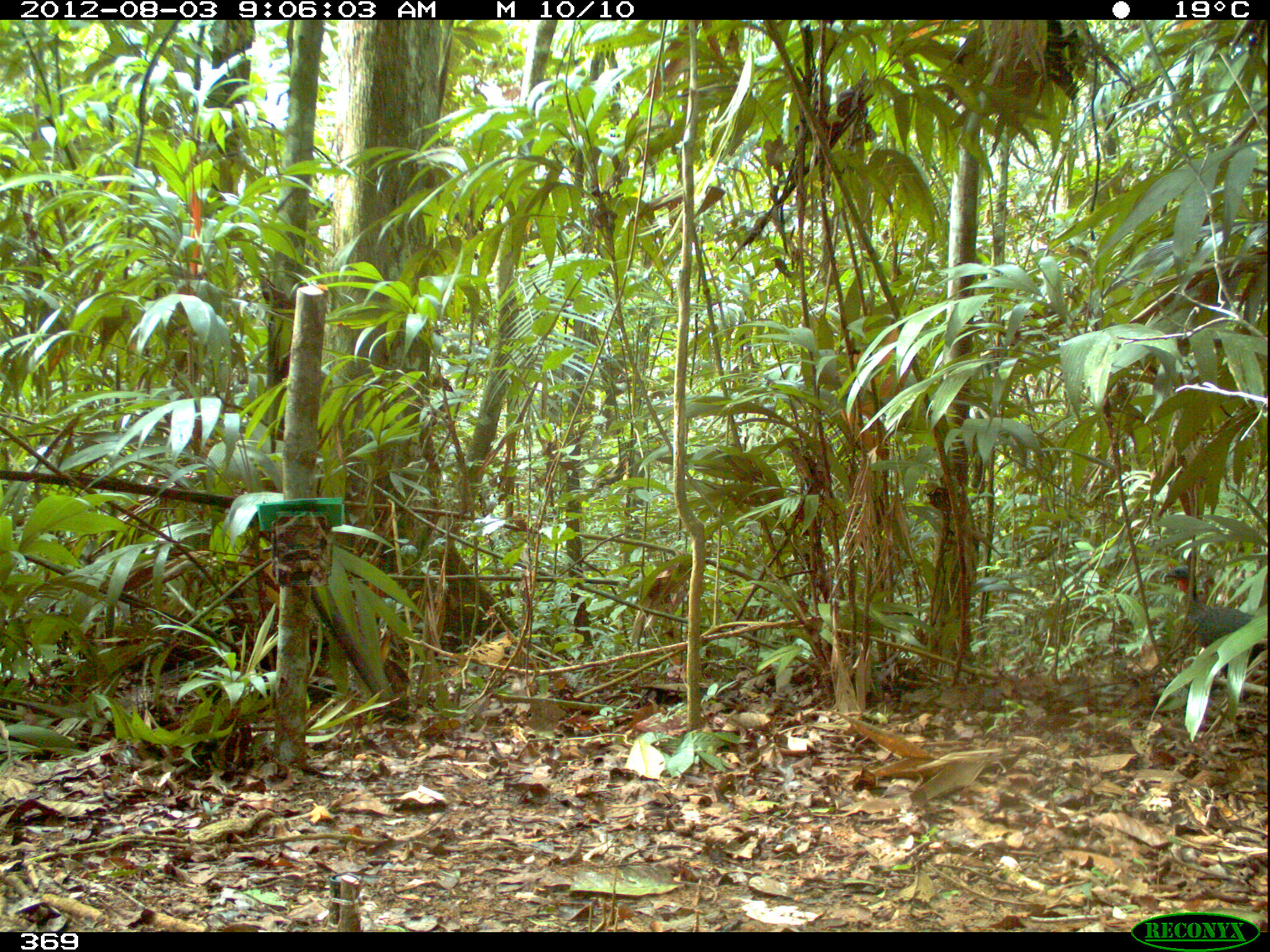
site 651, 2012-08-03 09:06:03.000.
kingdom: Animalia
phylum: Chordata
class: Aves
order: Galliformes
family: Cracidae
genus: Penelope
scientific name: Penelope jacquacu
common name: spix's guan